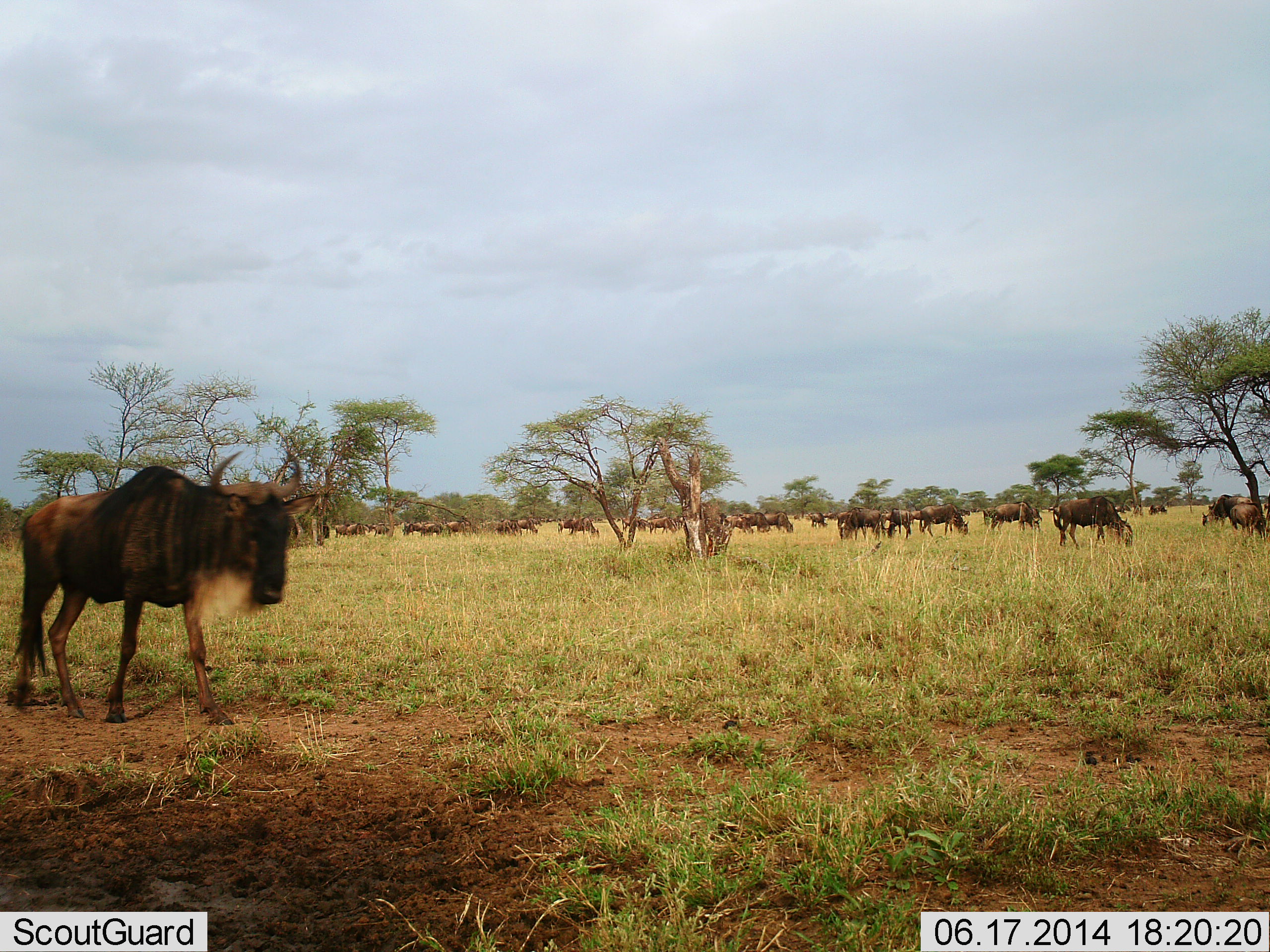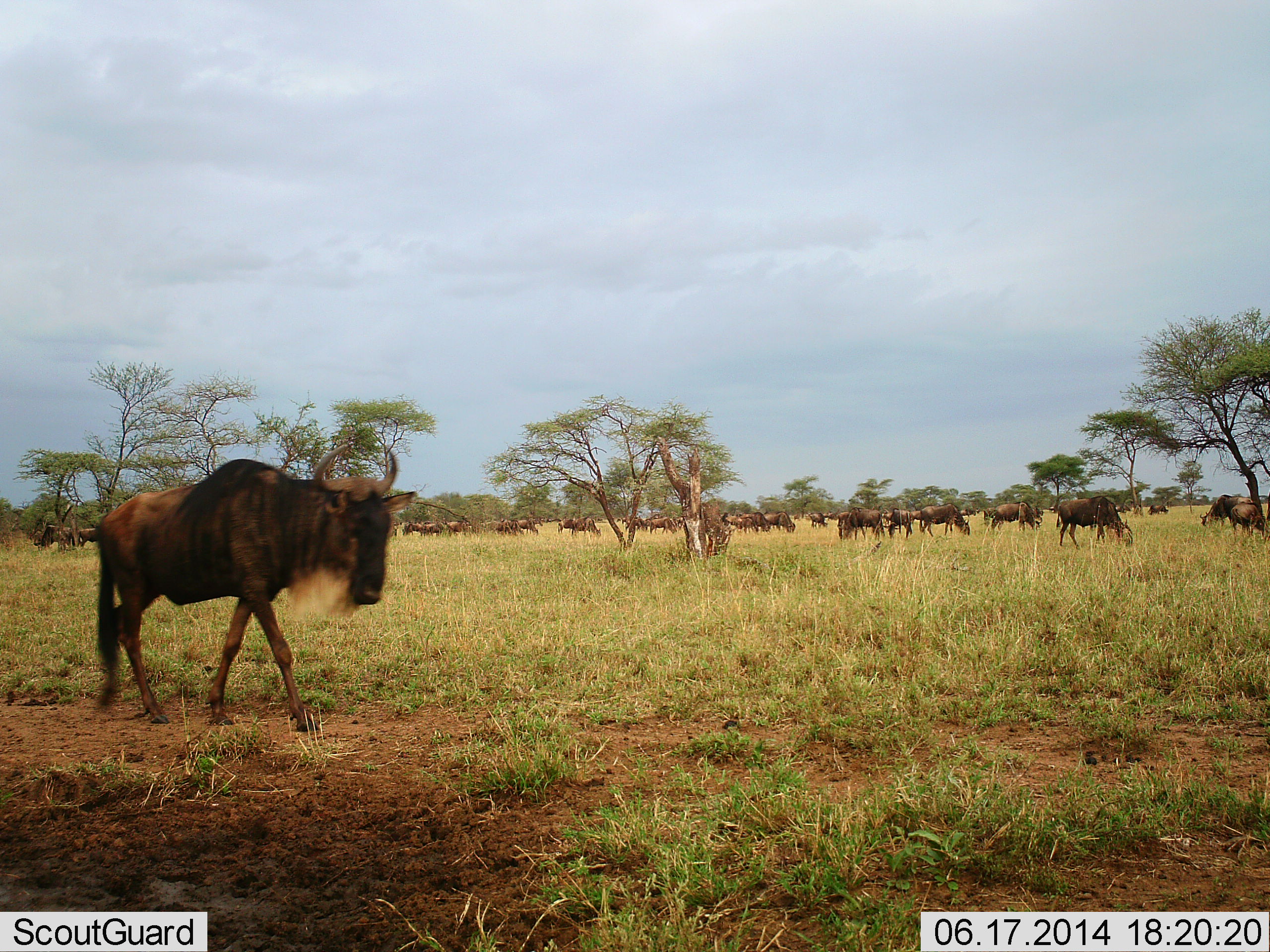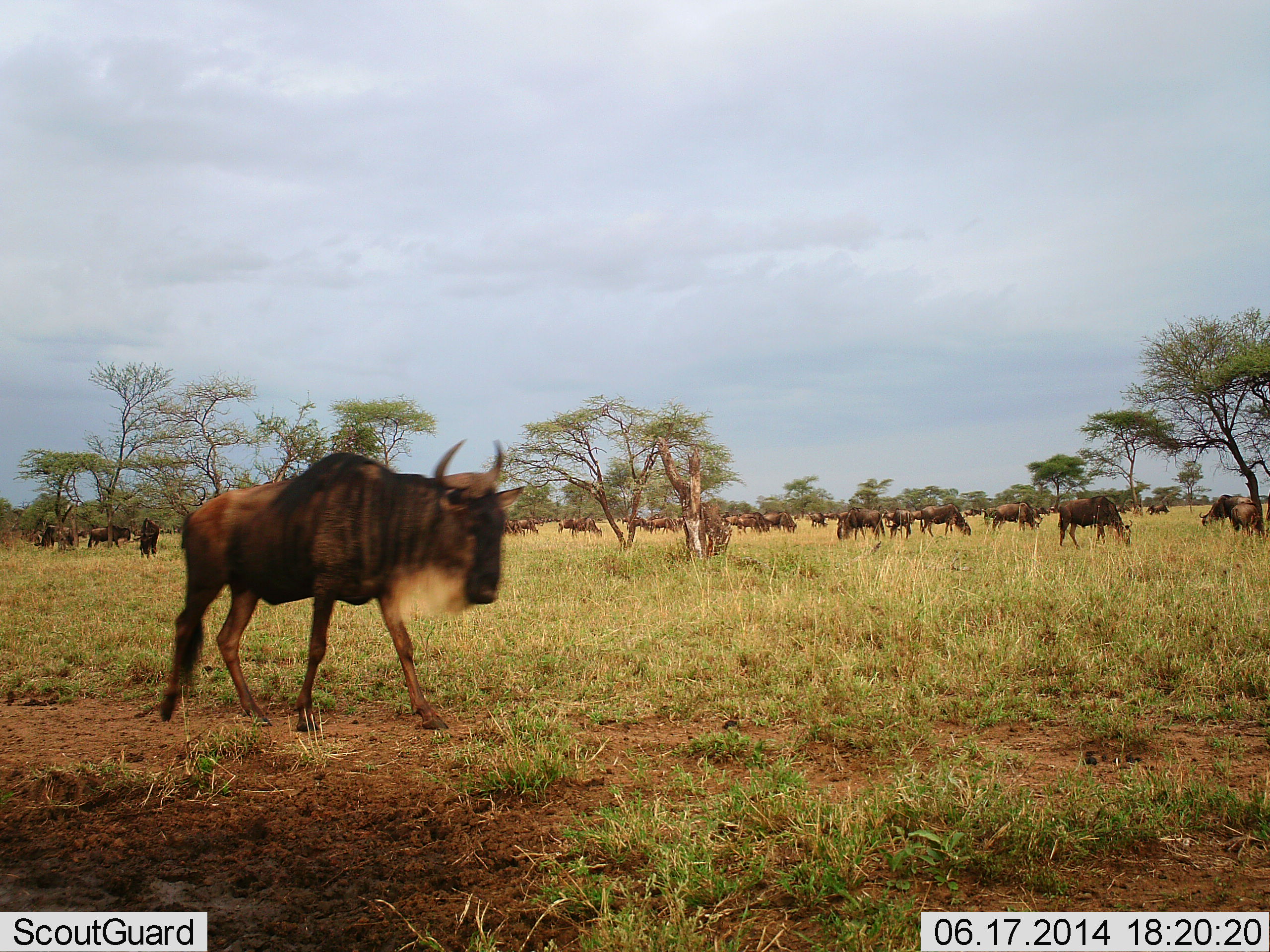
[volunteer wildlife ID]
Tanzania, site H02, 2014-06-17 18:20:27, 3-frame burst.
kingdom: Animalia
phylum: Chordata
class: Mammalia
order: Artiodactyla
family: Bovidae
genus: Connochaetes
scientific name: Connochaetes taurinus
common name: blue wildebeest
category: wildebeest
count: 11-50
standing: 40%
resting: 0%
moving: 80%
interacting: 0%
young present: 0%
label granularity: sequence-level